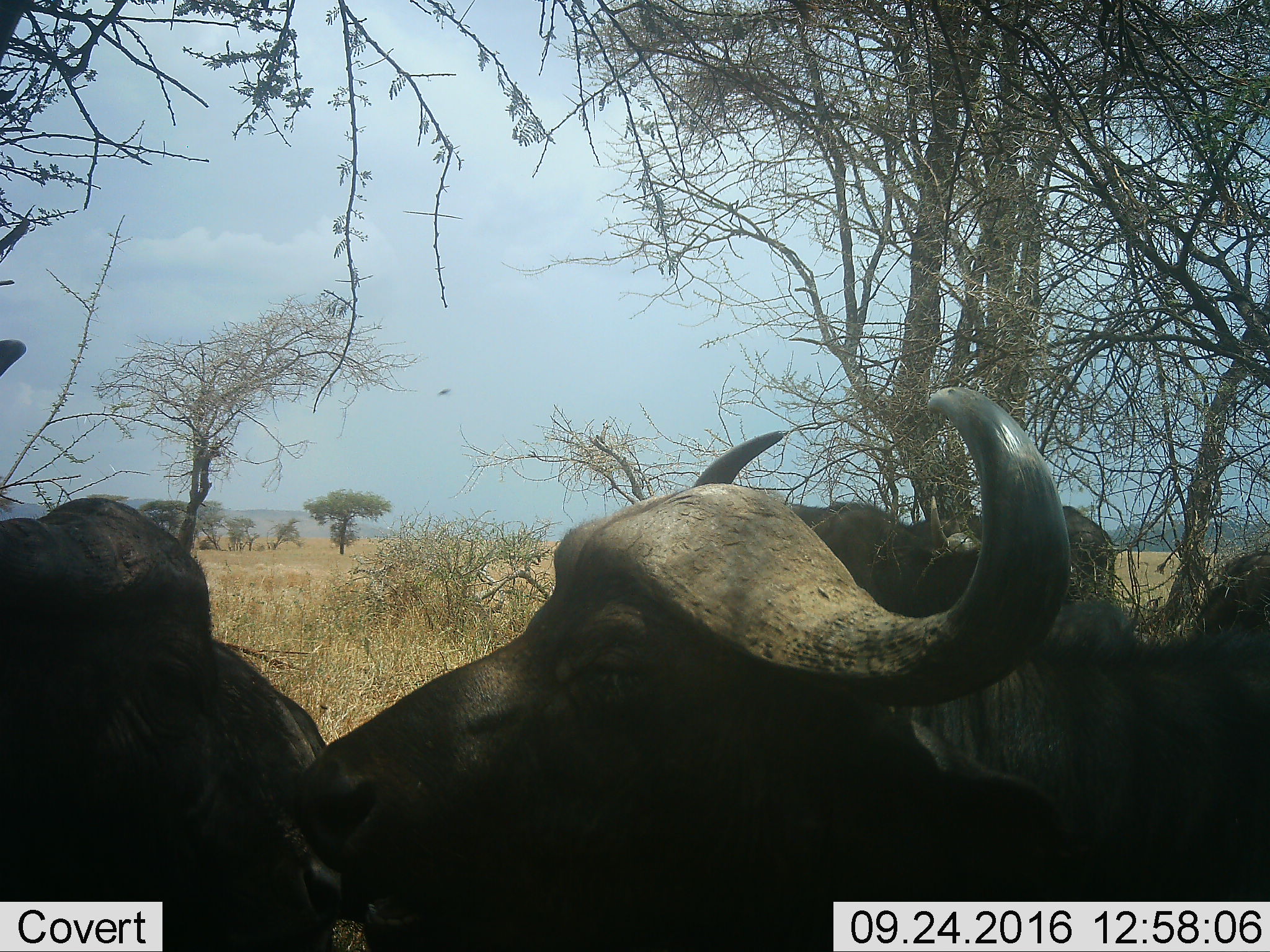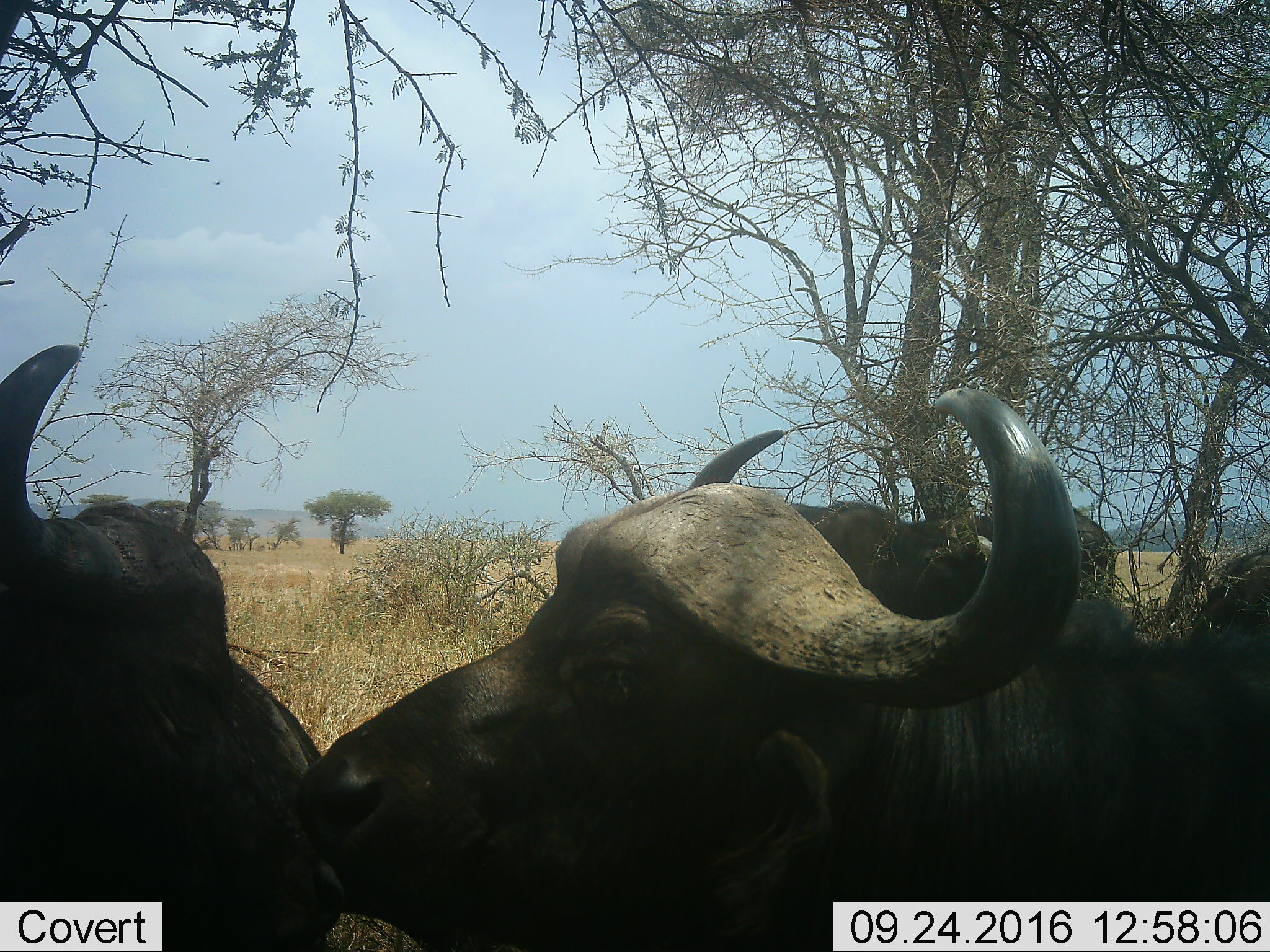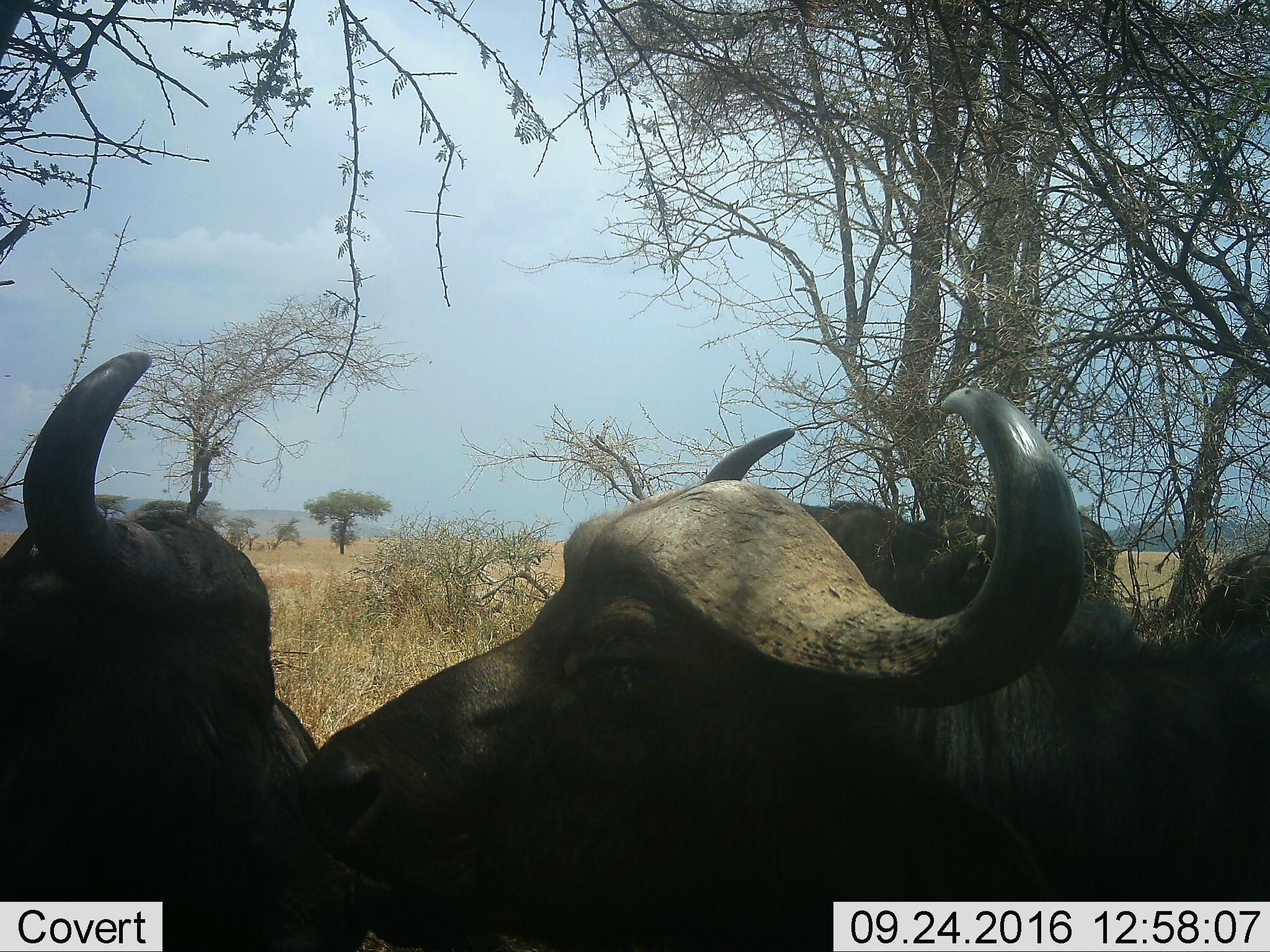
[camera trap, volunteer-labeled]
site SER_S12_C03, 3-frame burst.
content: unidentified animal